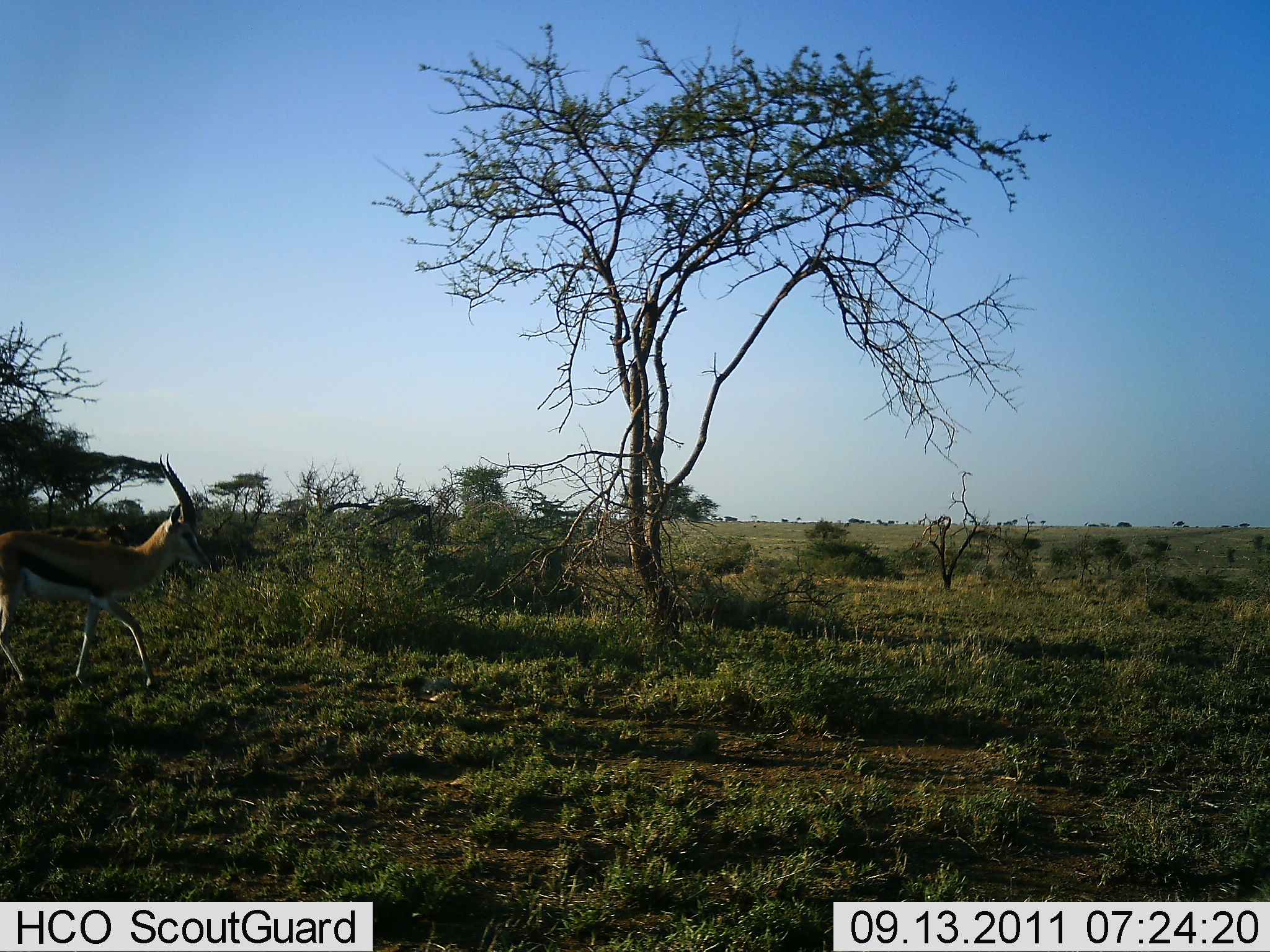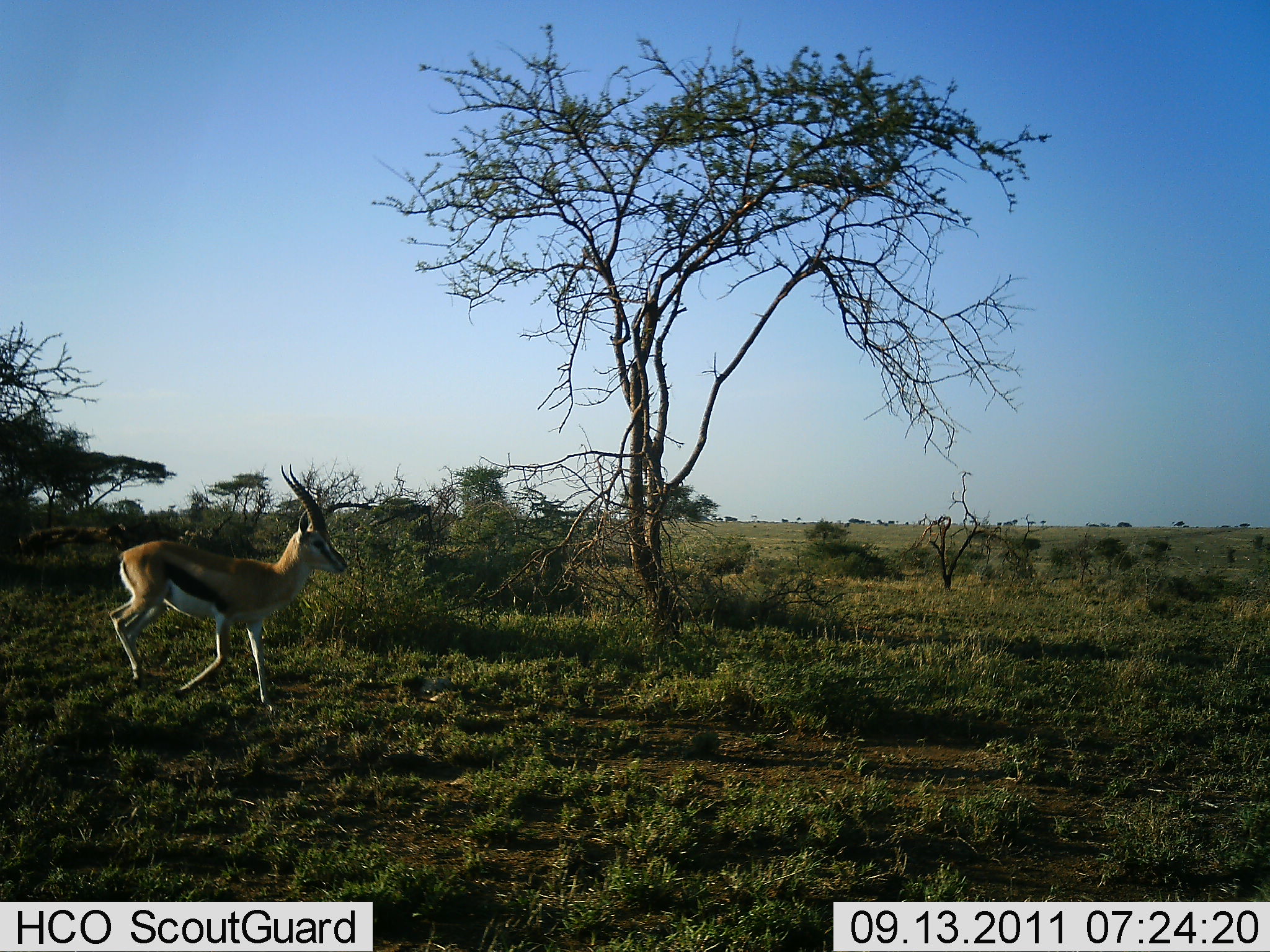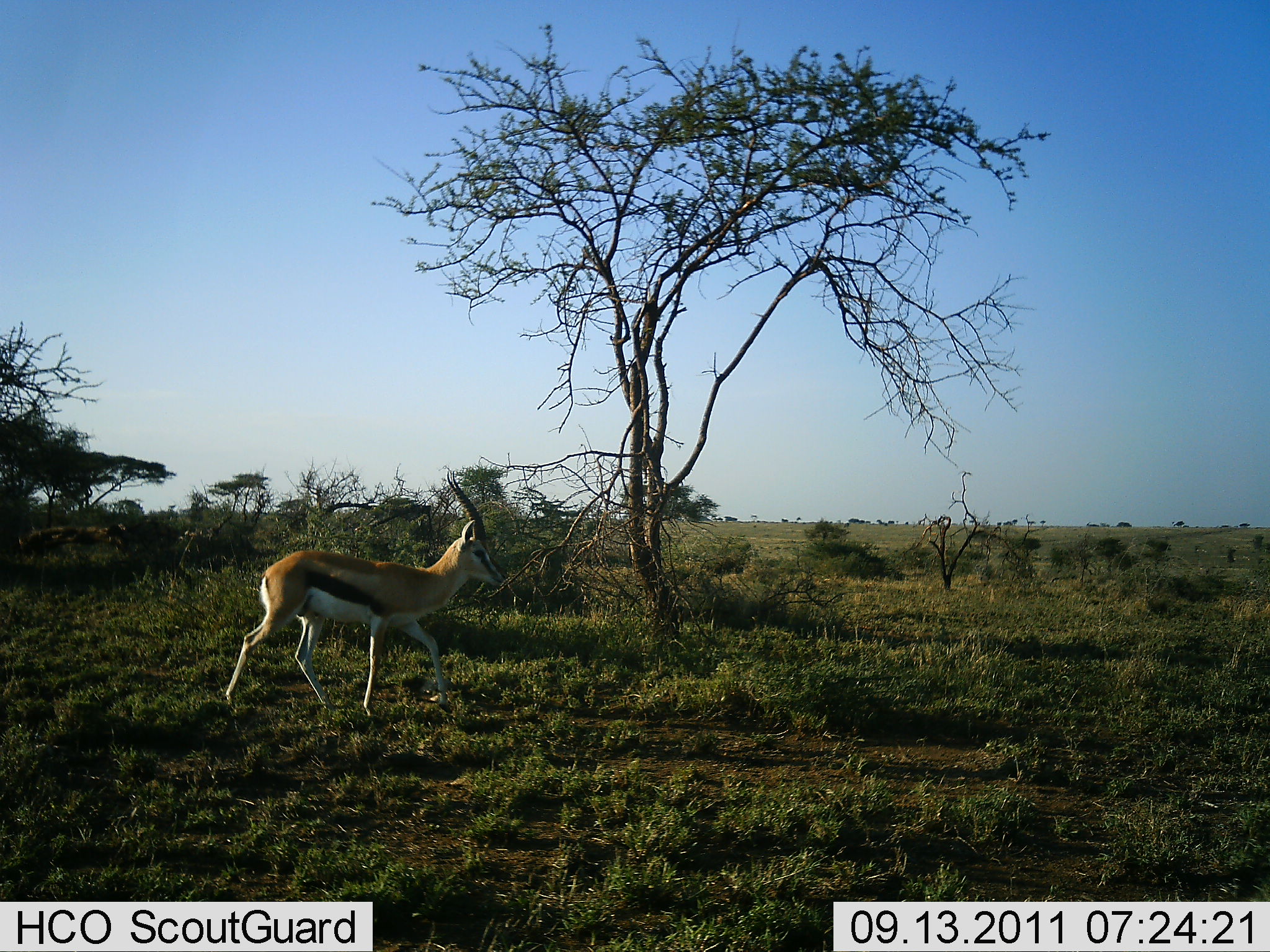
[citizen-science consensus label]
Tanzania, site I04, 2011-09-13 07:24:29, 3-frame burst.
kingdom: Animalia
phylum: Chordata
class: Mammalia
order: Artiodactyla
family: Bovidae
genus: Eudorcas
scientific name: Eudorcas thomsonii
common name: thomson's gazelle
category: gazellethomsons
Gazellethomsons (thomson's gazelle) (Eudorcas thomsonii), count 1. Behavior (volunteer vote fractions): standing 8%, resting 0%, moving 100%, interacting 0%. Young present (vote fraction): 0%. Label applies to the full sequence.